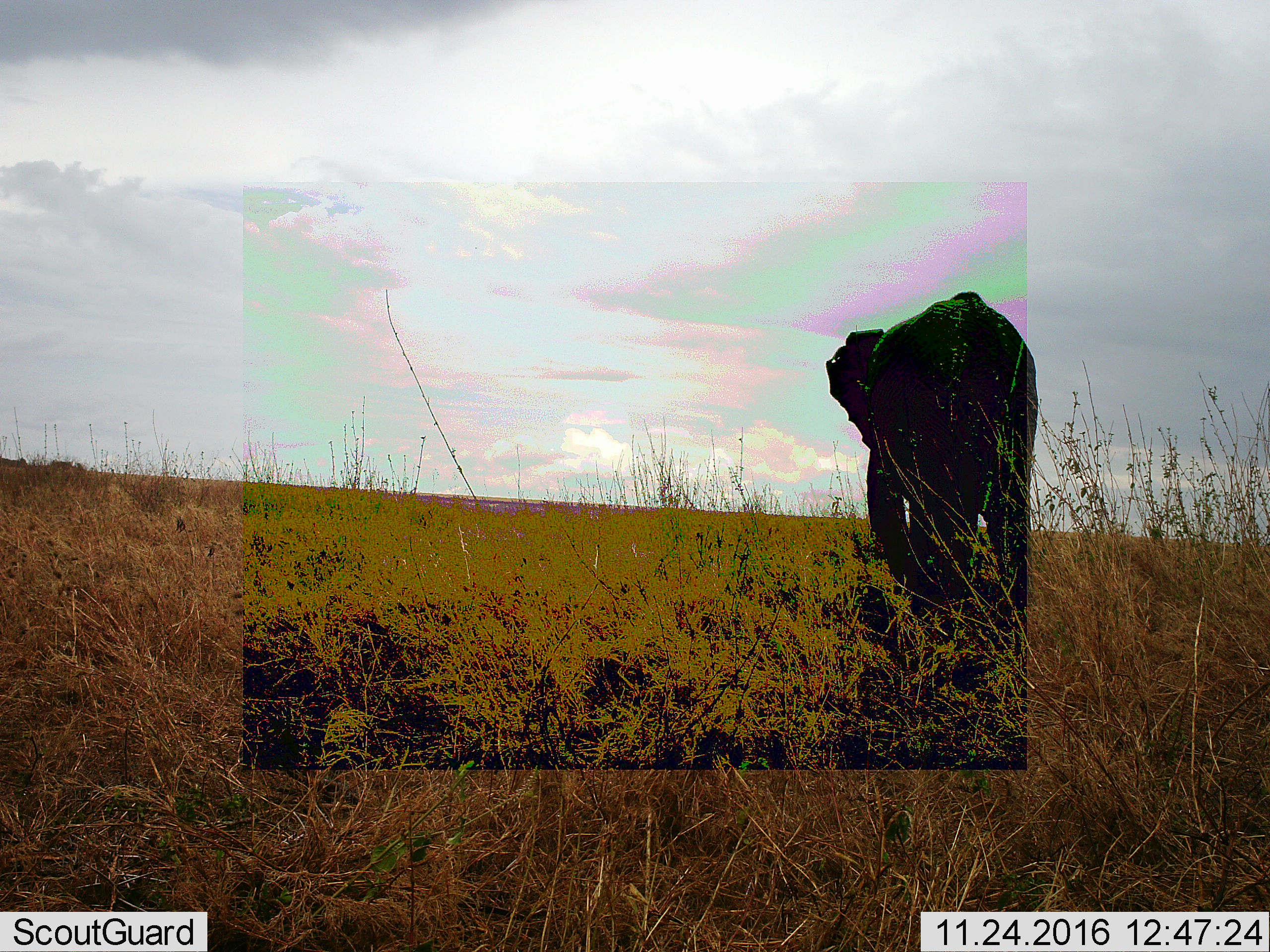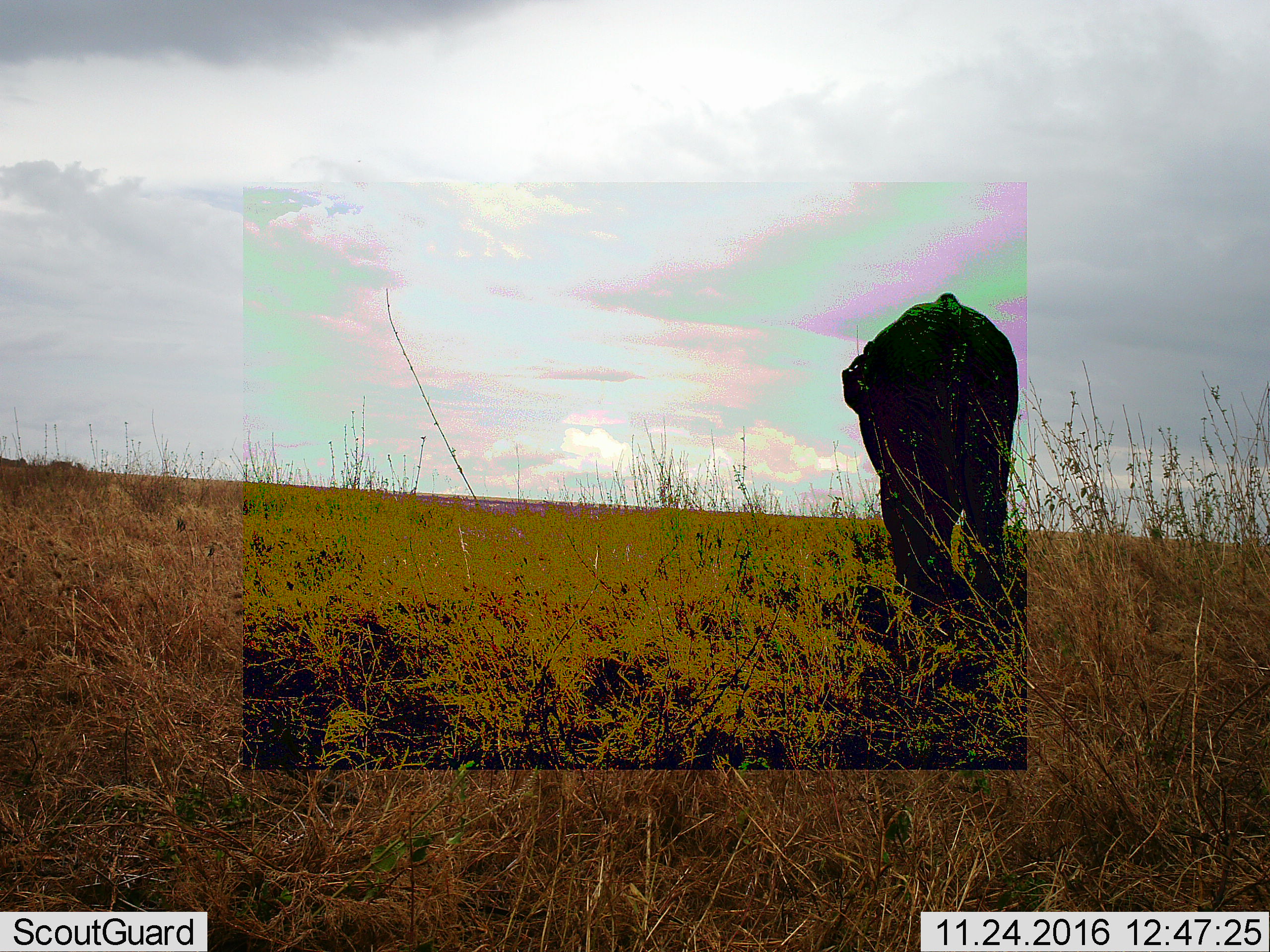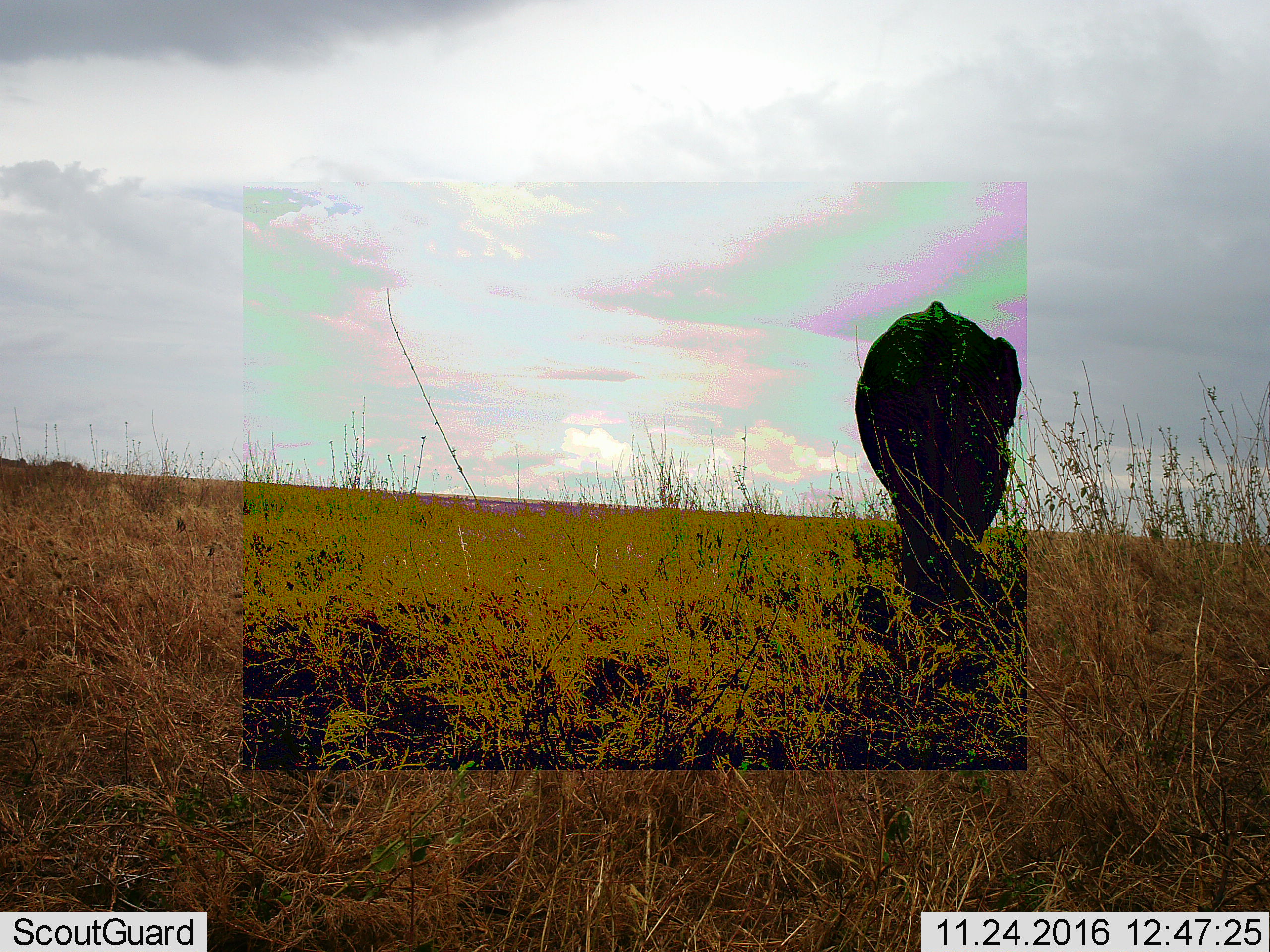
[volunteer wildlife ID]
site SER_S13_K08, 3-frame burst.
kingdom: Animalia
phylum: Chordata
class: Mammalia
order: Proboscidea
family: Elephantidae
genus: Loxodonta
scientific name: Loxodonta africana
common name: african bush elephant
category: elephant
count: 1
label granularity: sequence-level